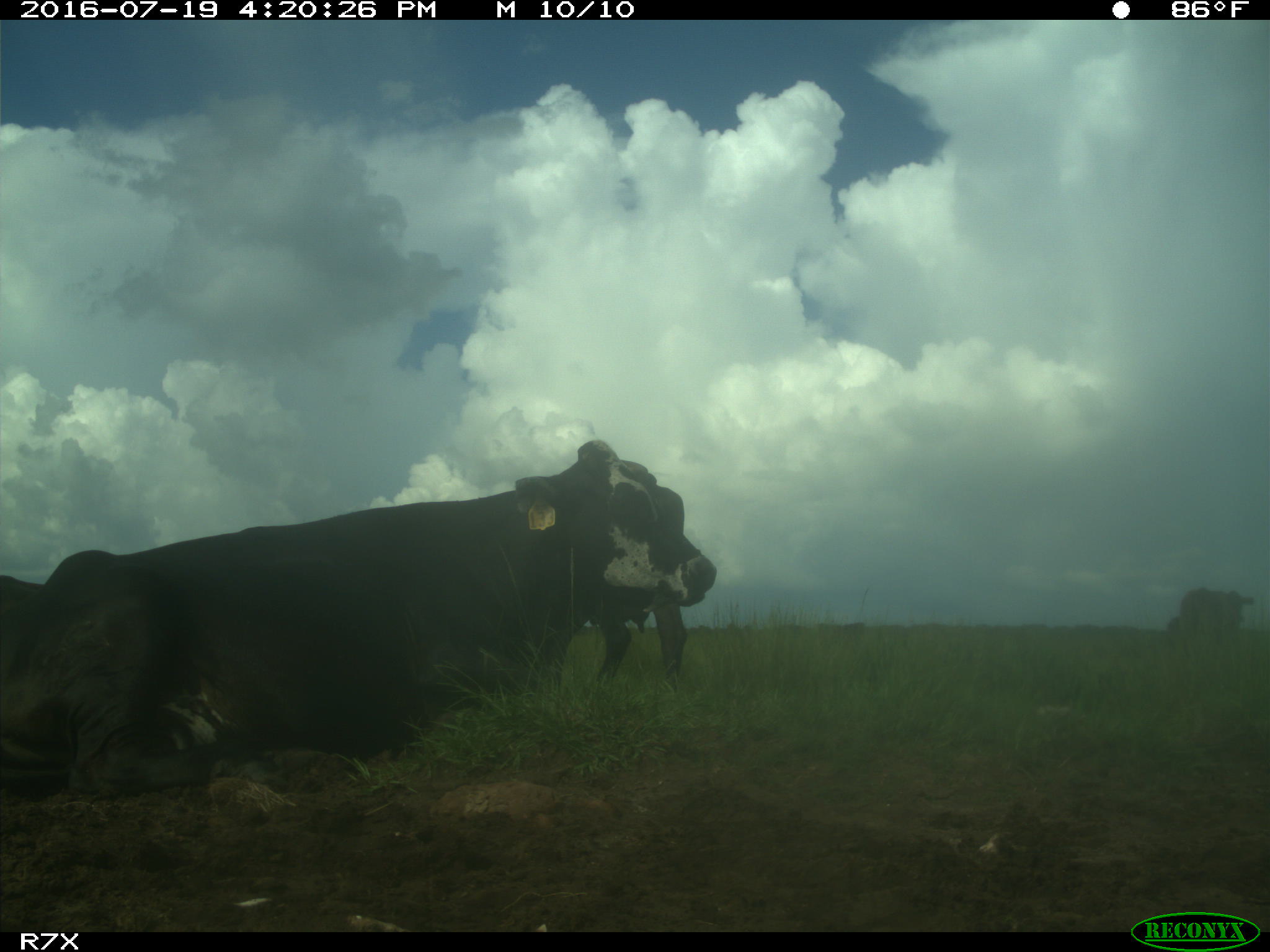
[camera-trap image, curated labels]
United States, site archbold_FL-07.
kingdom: Animalia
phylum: Chordata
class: Mammalia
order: Artiodactyla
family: Bovidae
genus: Bos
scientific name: Bos taurus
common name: domestic cow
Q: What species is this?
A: Bos taurus (domestic cow).